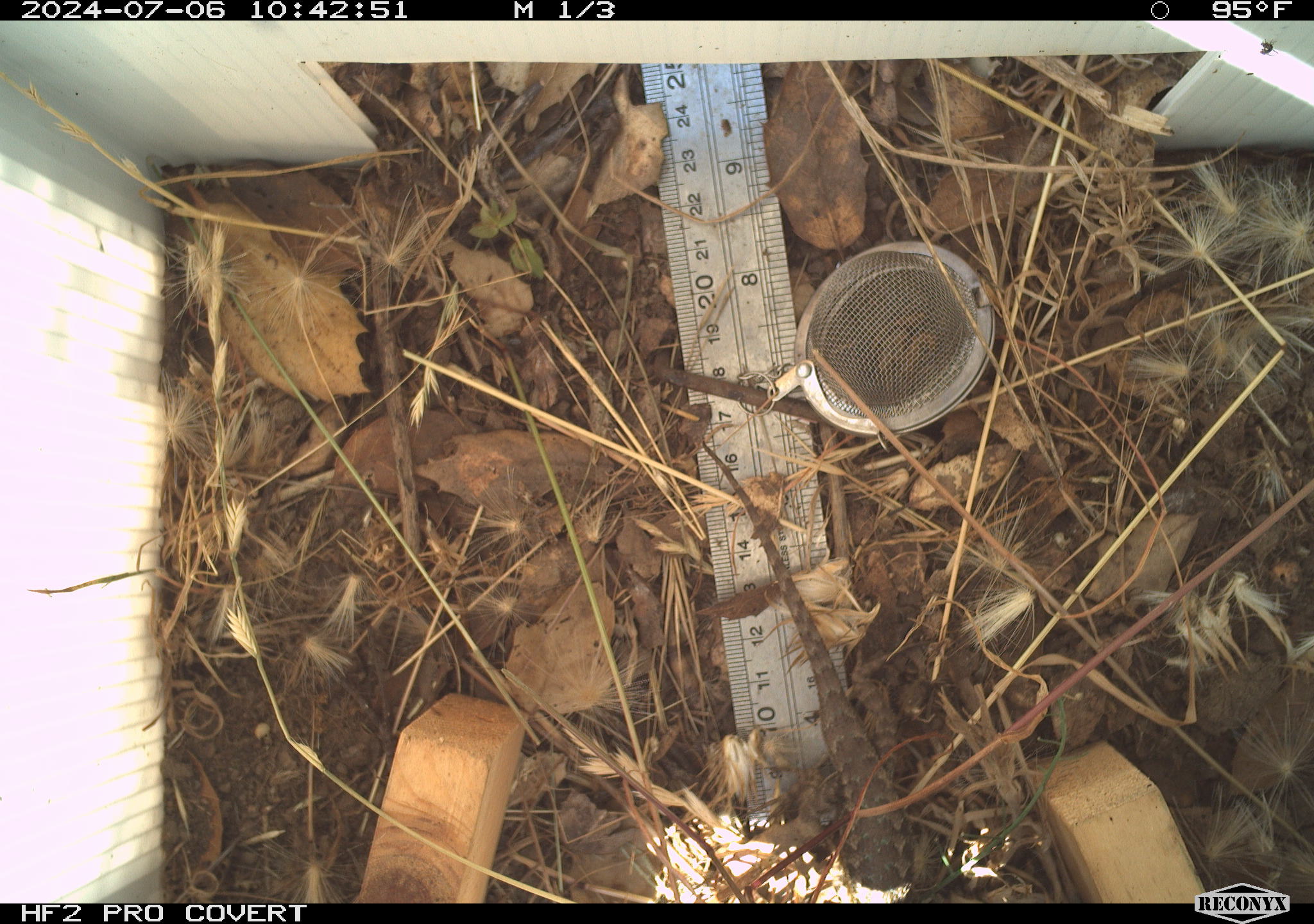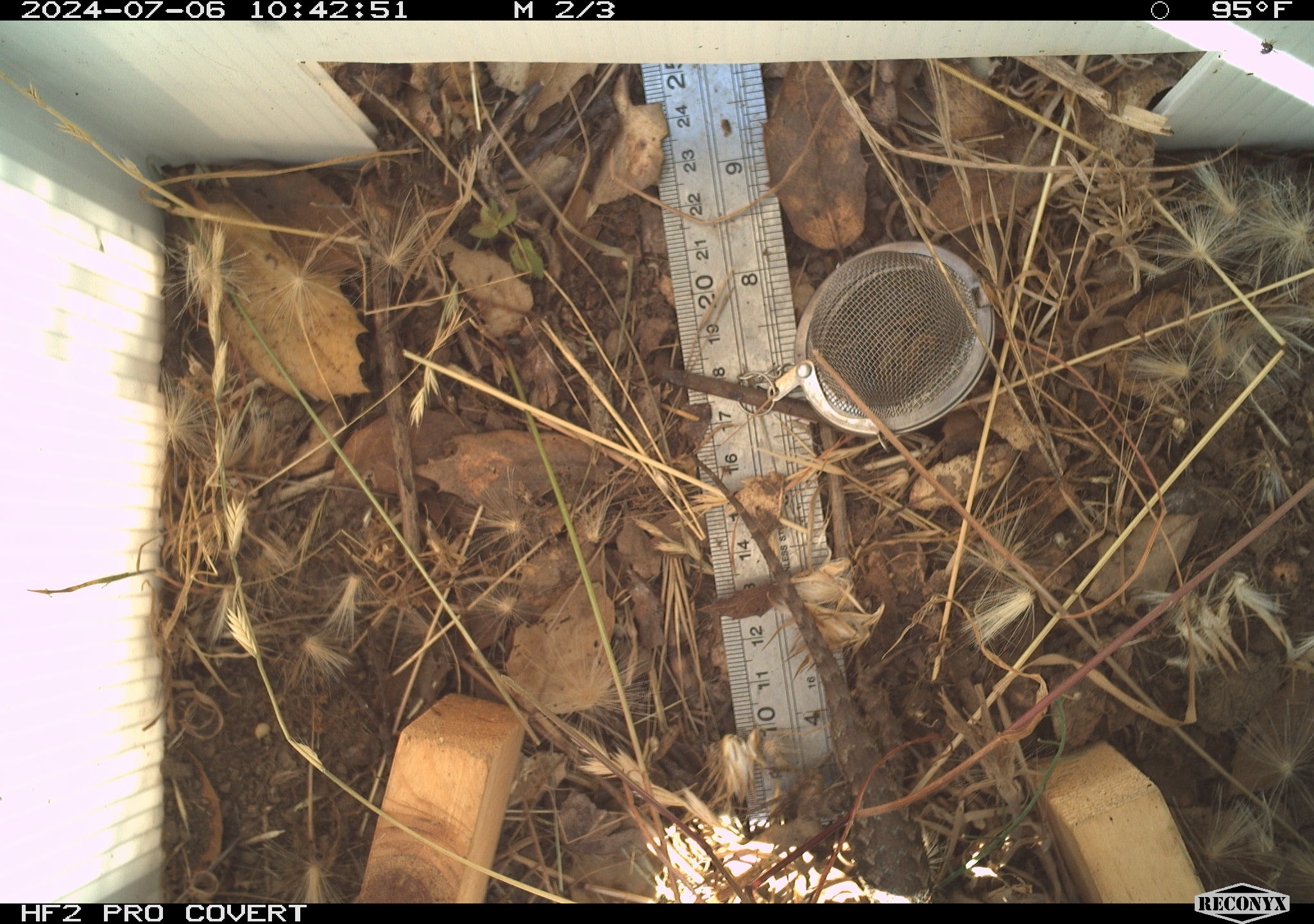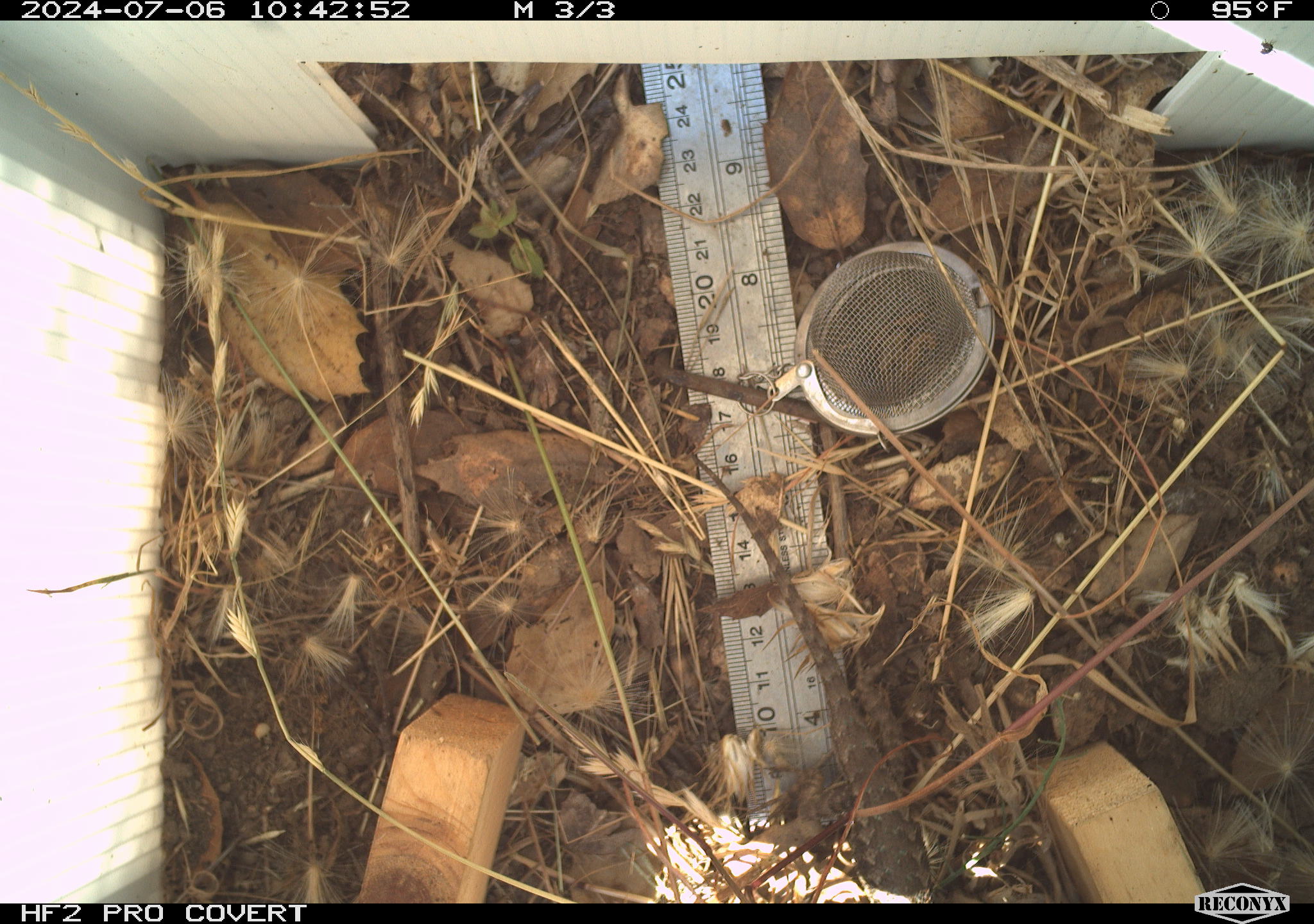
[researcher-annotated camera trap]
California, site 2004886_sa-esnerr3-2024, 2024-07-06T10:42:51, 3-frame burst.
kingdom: Animalia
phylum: Chordata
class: Reptilia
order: Squamata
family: Phrynosomatidae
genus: Sceloporus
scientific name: Sceloporus occidentalis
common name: western fence lizard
Western fence lizard (Sceloporus occidentalis).